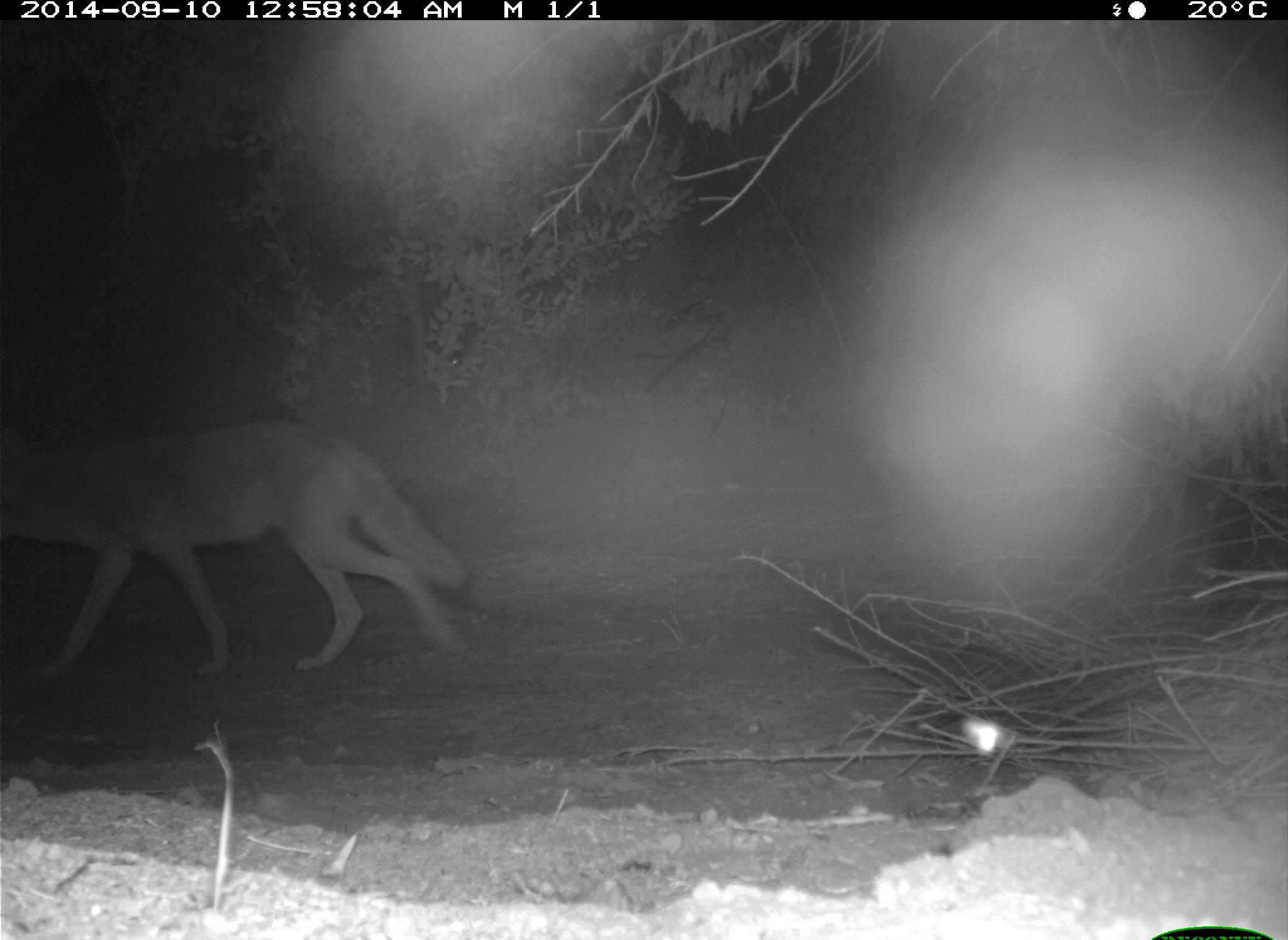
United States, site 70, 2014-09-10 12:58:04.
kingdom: Animalia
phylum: Chordata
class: Mammalia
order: Carnivora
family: Canidae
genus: Canis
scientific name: Canis latrans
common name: coyote